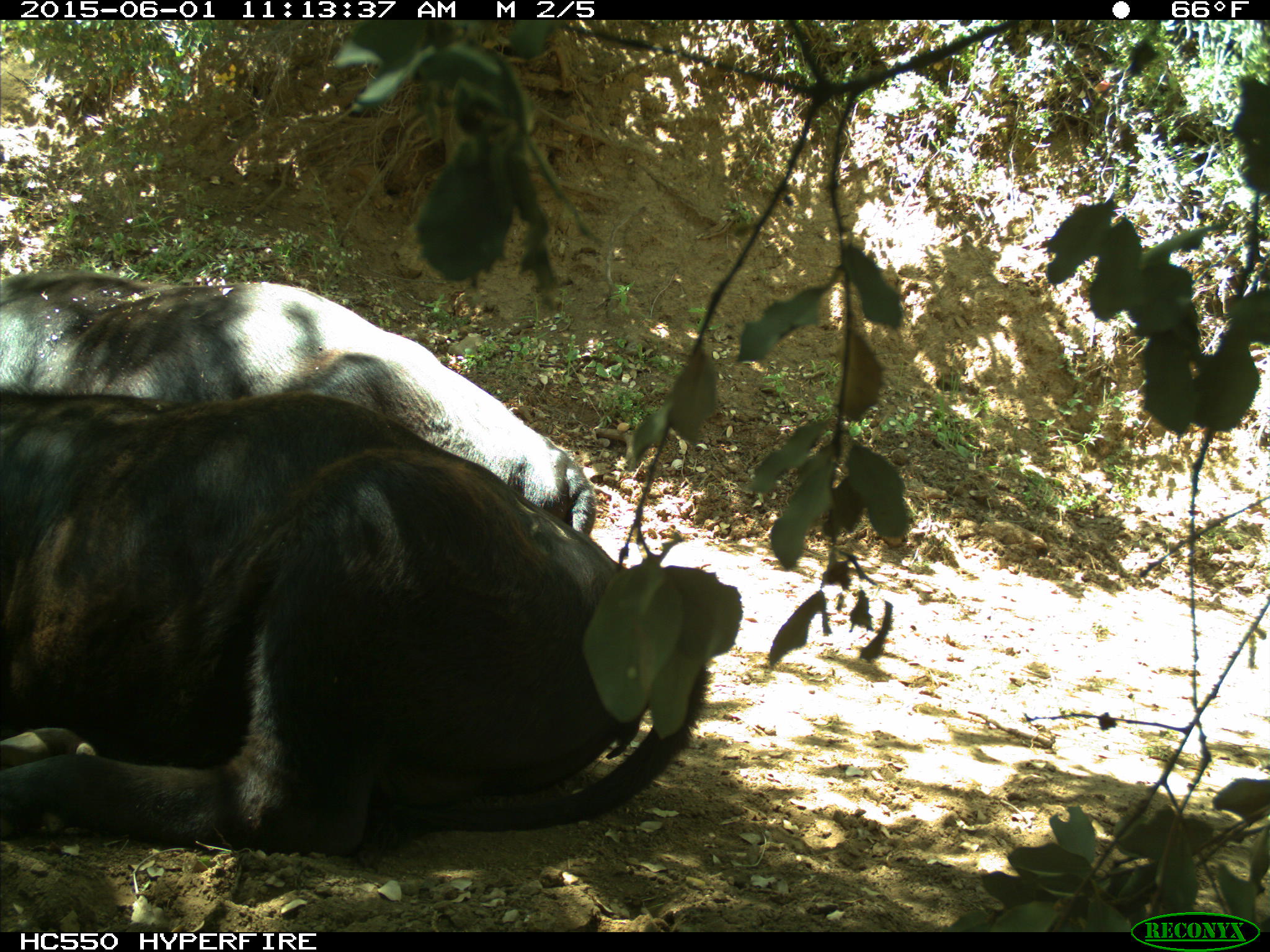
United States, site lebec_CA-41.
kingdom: Animalia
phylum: Chordata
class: Mammalia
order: Artiodactyla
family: Bovidae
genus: Bos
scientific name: Bos taurus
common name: domestic cow